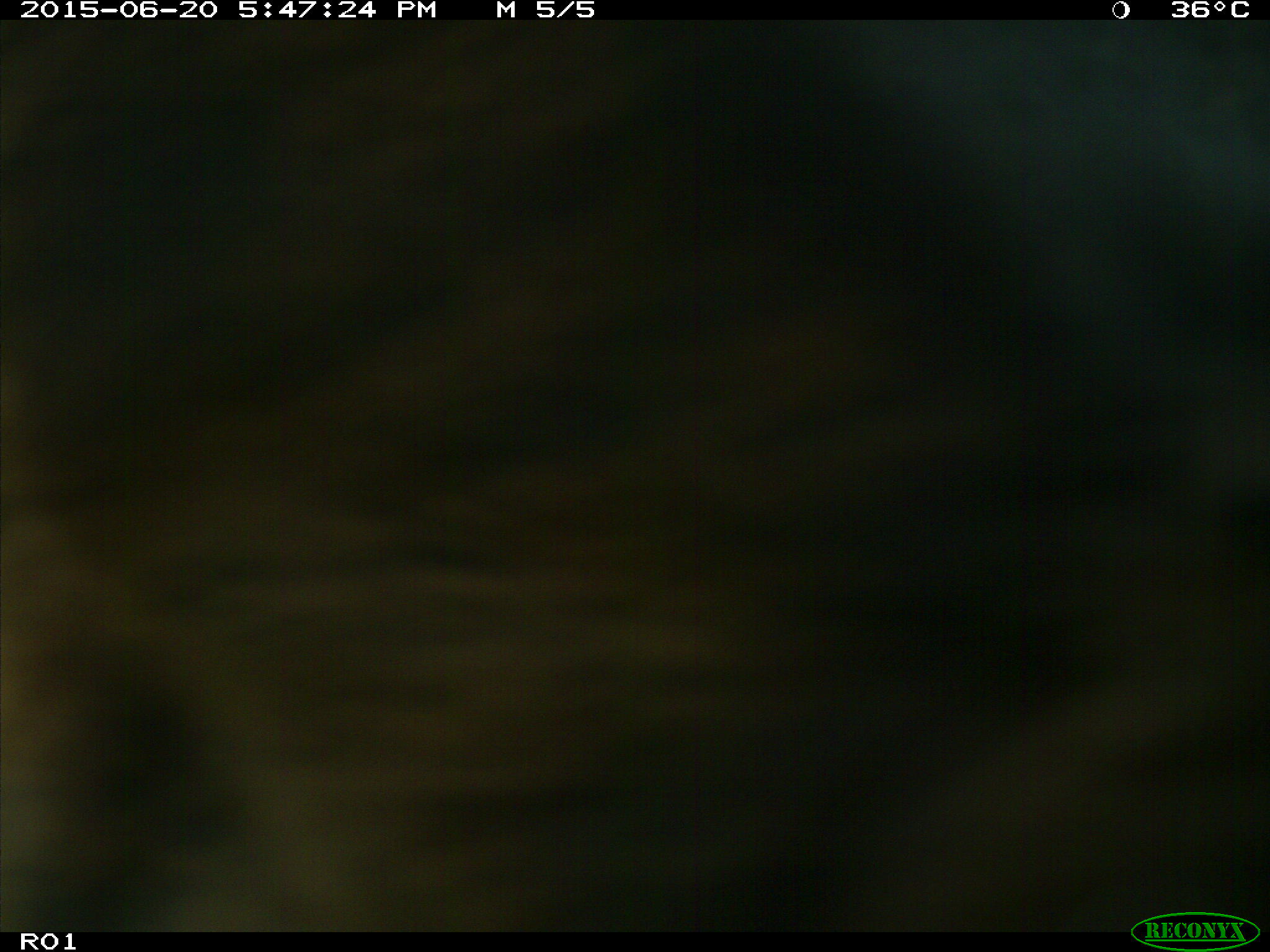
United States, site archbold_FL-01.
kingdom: Animalia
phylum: Chordata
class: Mammalia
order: Artiodactyla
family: Bovidae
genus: Bos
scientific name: Bos taurus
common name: domestic cow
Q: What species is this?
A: Bos taurus (domestic cow).